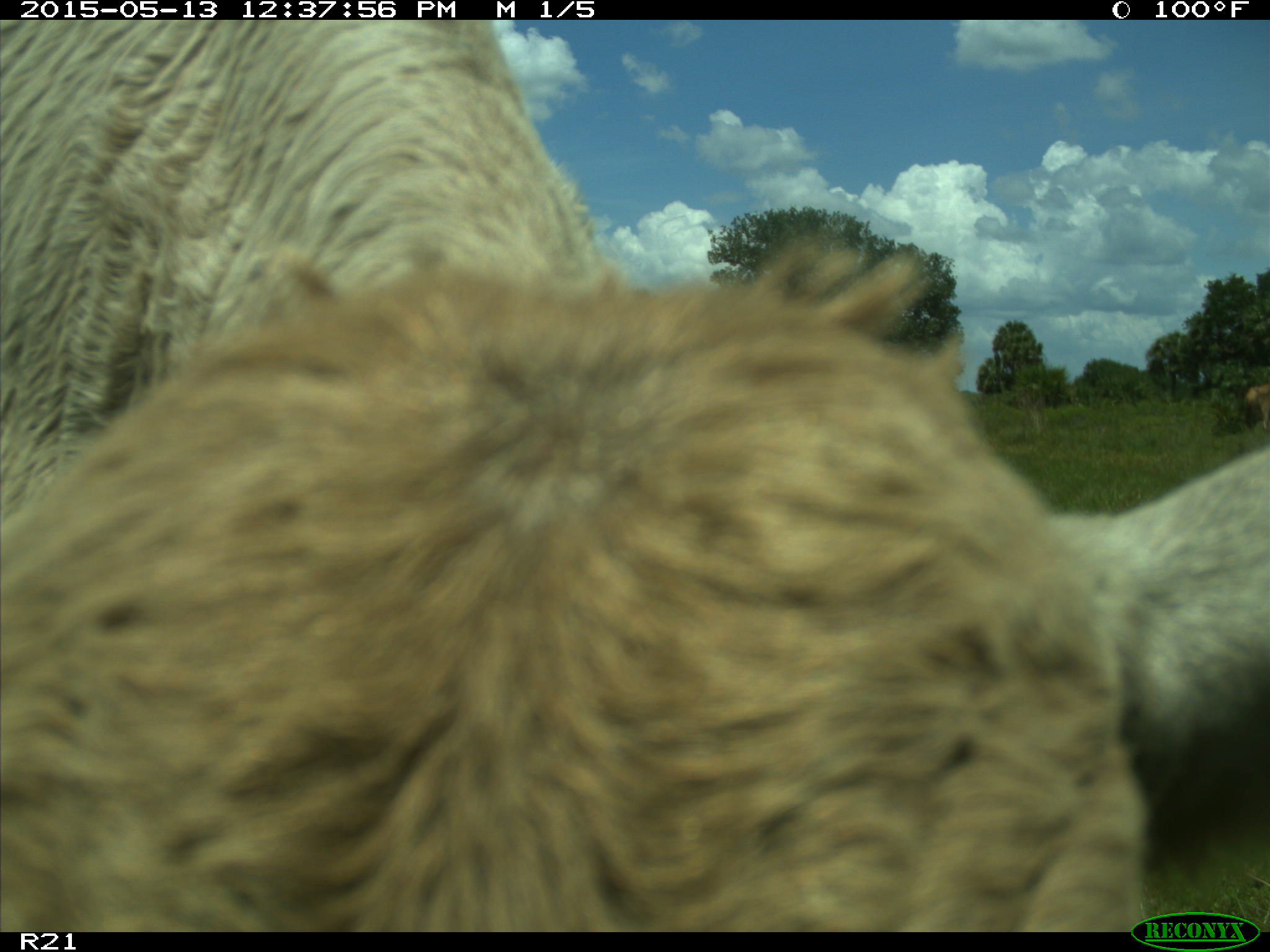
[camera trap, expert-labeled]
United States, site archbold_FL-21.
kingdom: Animalia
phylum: Chordata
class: Mammalia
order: Artiodactyla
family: Bovidae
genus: Bos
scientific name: Bos taurus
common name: domestic cow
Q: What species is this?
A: Bos taurus (domestic cow).